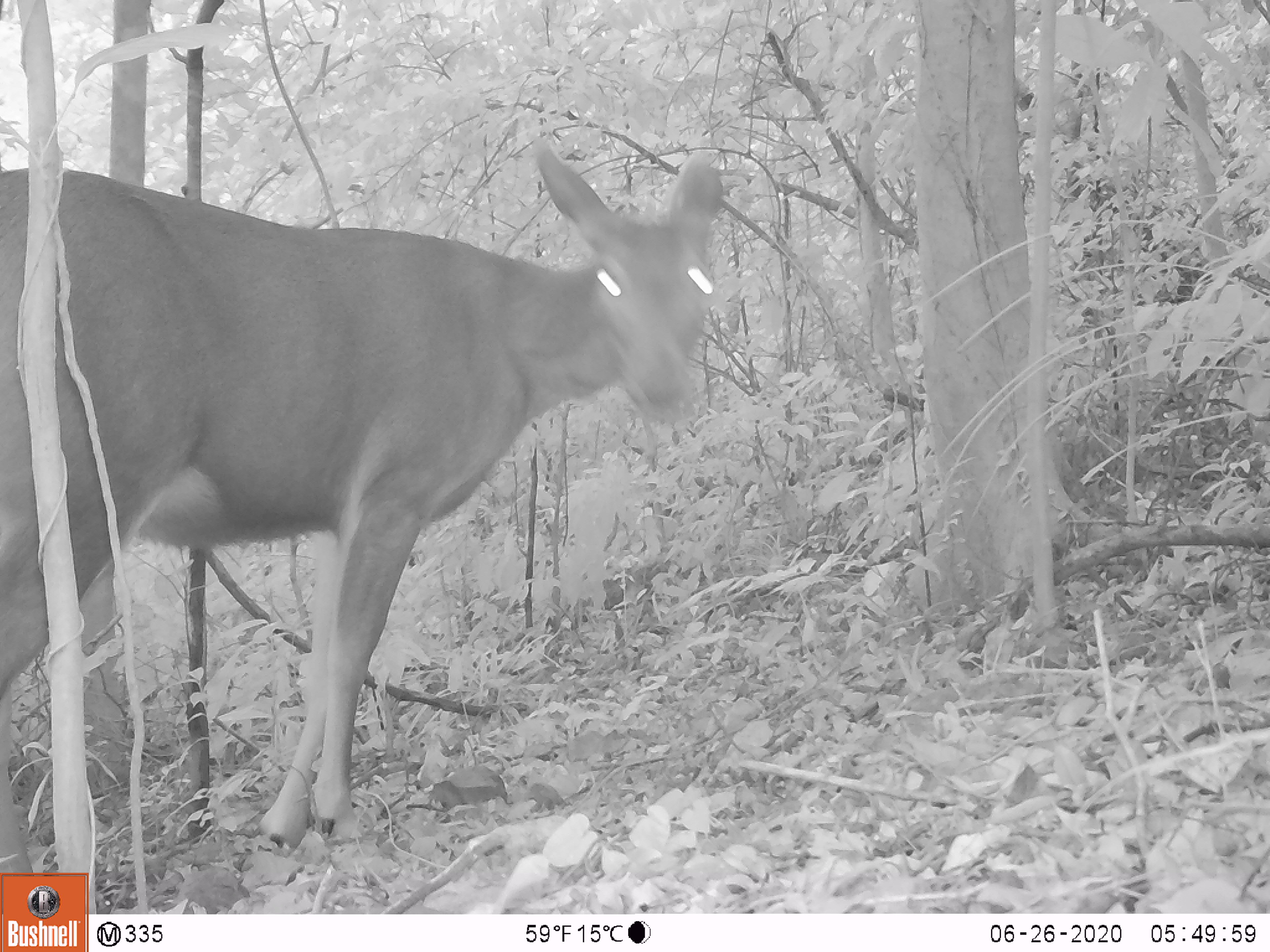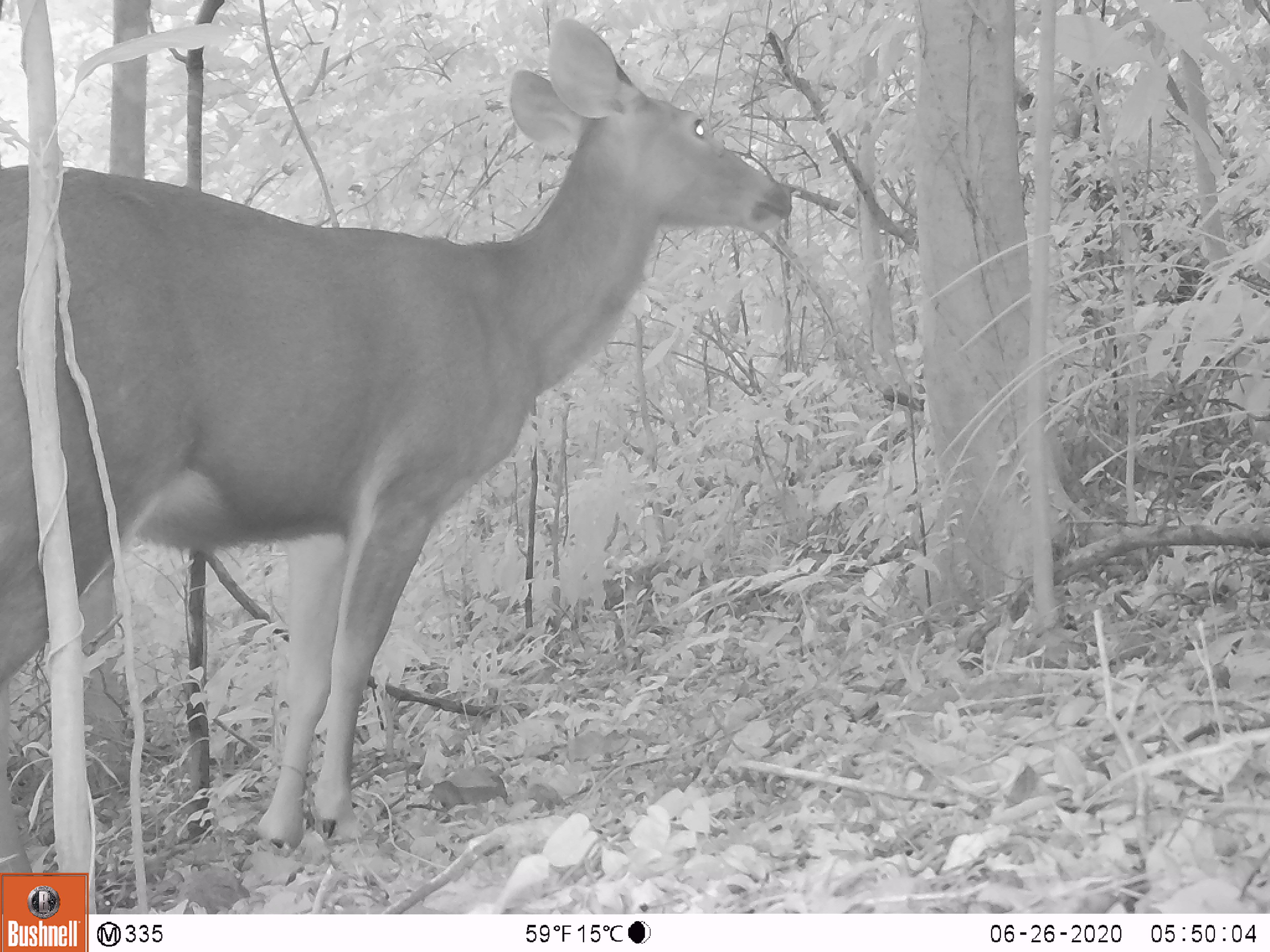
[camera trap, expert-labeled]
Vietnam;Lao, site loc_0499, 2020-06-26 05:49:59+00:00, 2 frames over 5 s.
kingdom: Animalia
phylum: Chordata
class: Mammalia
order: Artiodactyla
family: Cervidae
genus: Rusa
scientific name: Rusa unicolor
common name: sambar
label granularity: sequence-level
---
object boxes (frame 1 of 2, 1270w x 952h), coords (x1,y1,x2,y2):
sambar: (0,133,725,914)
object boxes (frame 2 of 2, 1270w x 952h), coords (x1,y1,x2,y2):
sambar: (0,20,795,910)